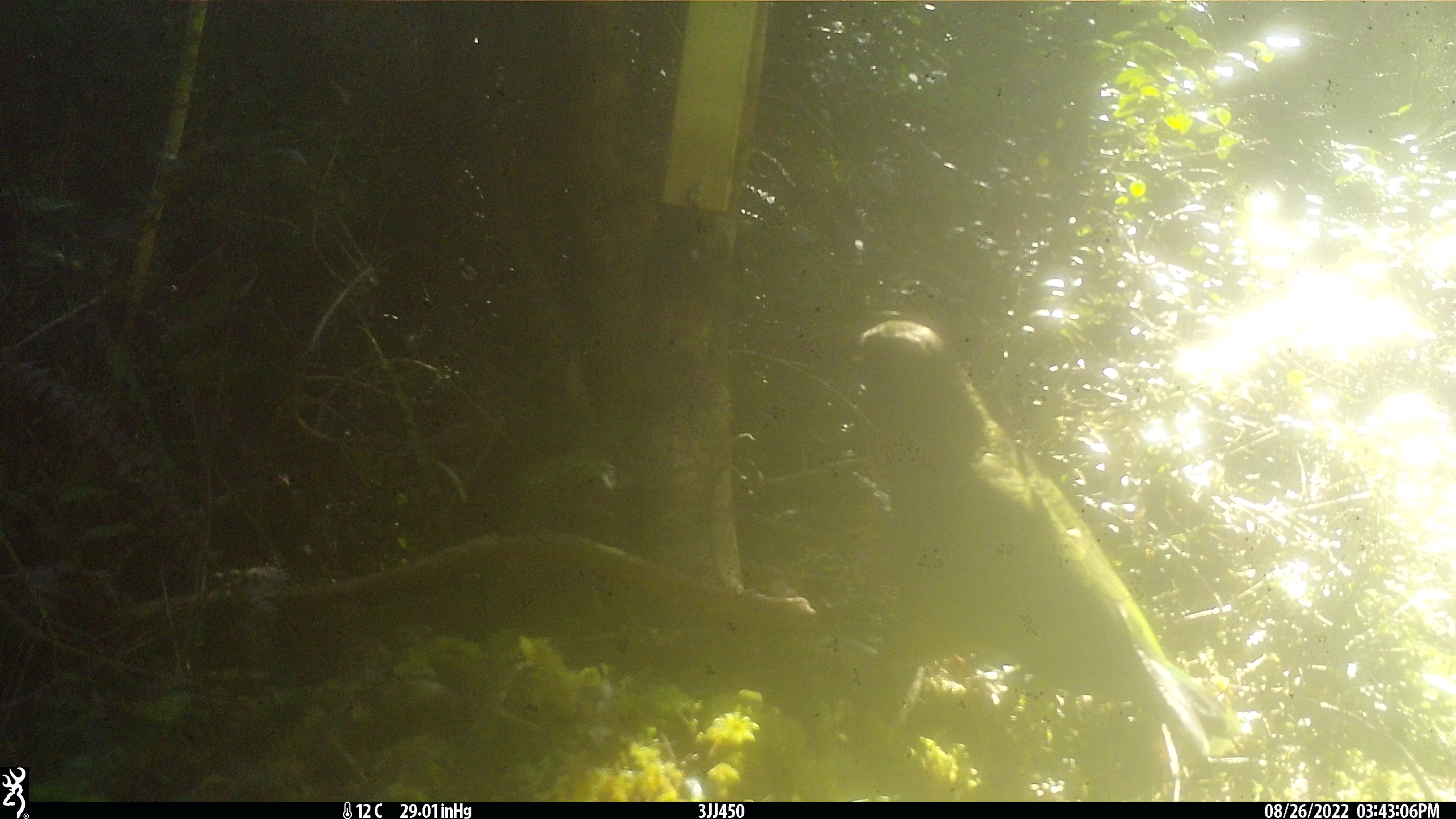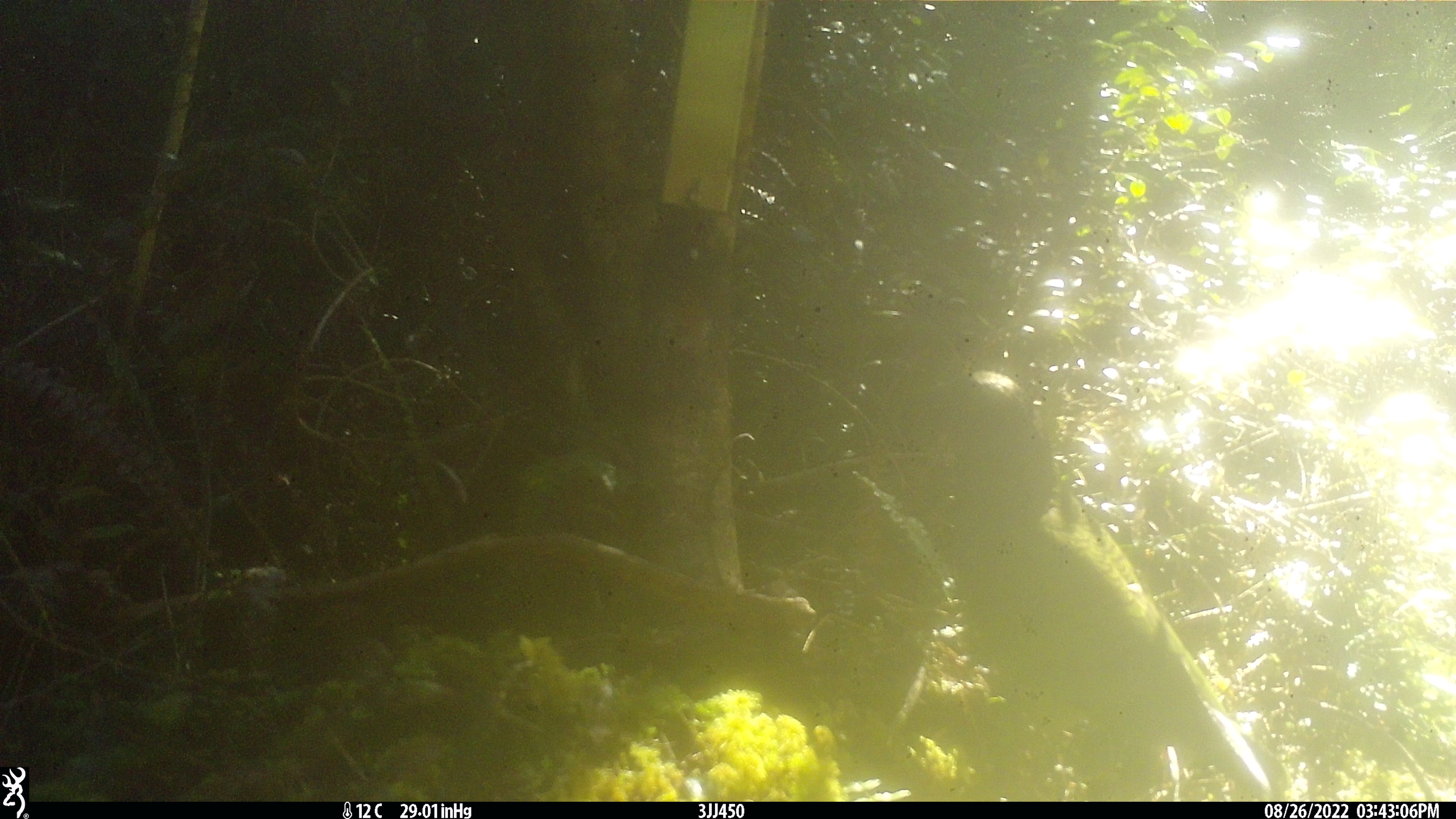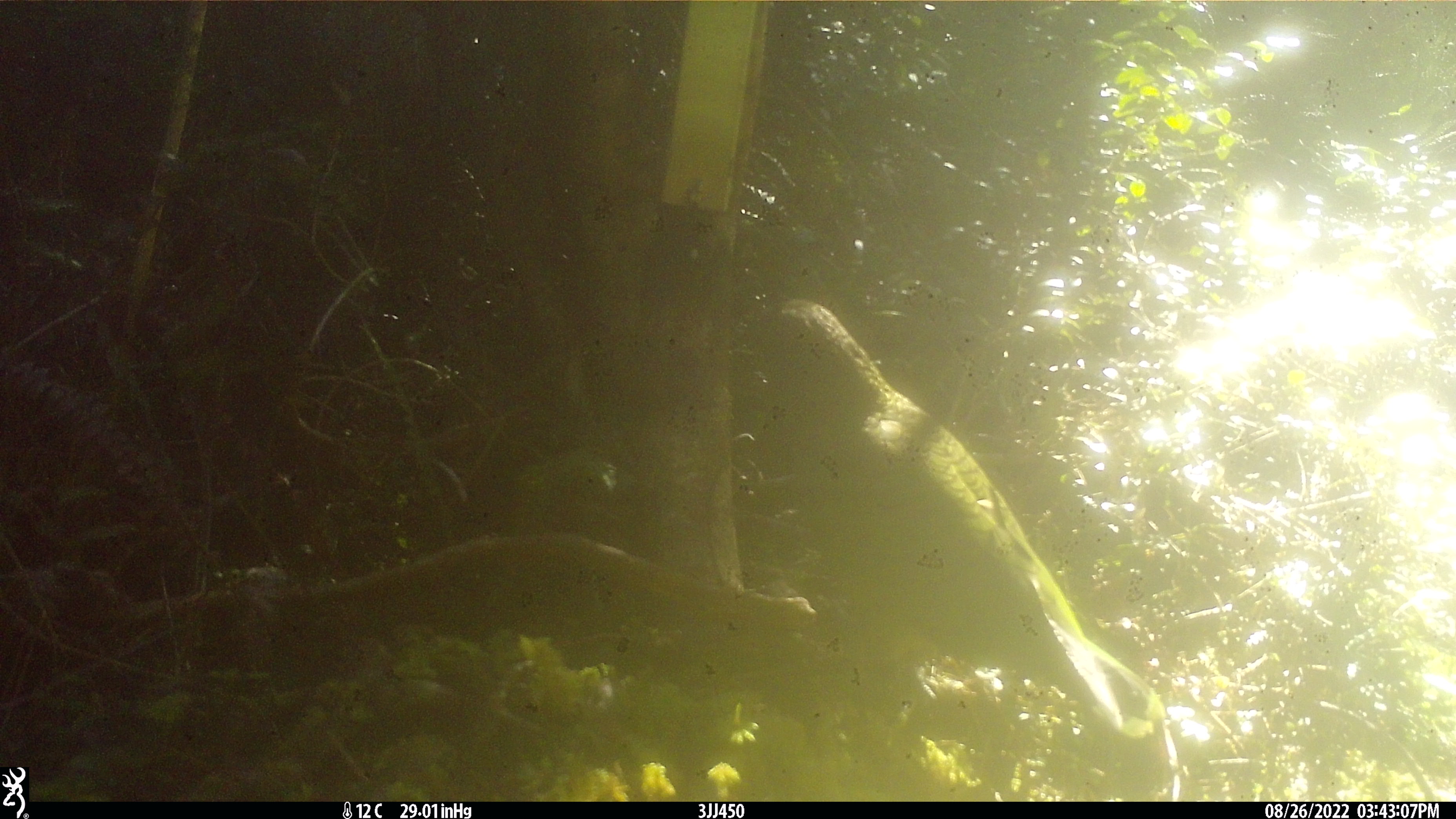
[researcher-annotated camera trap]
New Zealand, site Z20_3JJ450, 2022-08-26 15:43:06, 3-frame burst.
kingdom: Animalia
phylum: Chordata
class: Aves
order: Psittaciformes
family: Strigopidae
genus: Nestor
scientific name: Nestor notabilis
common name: kea